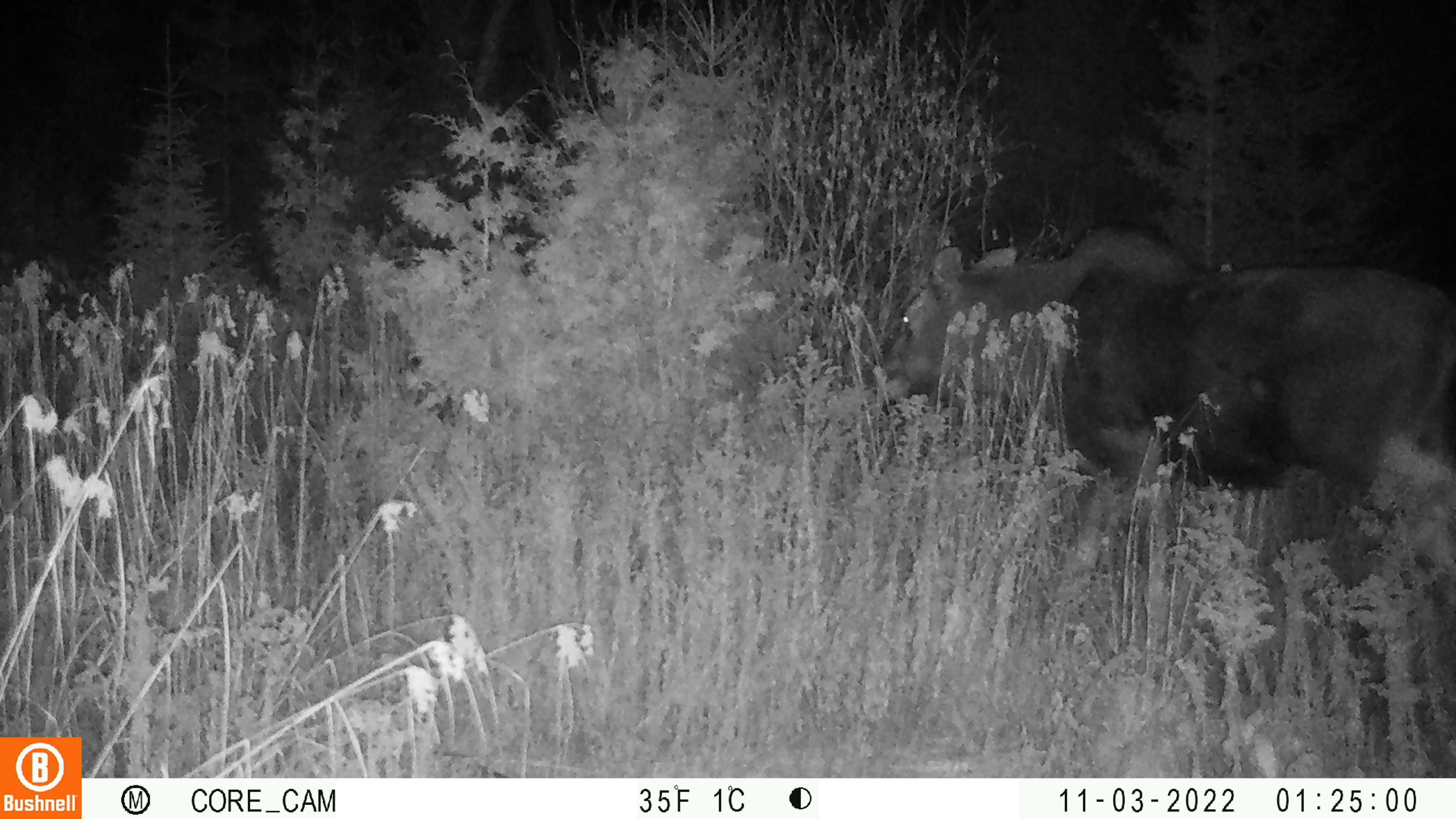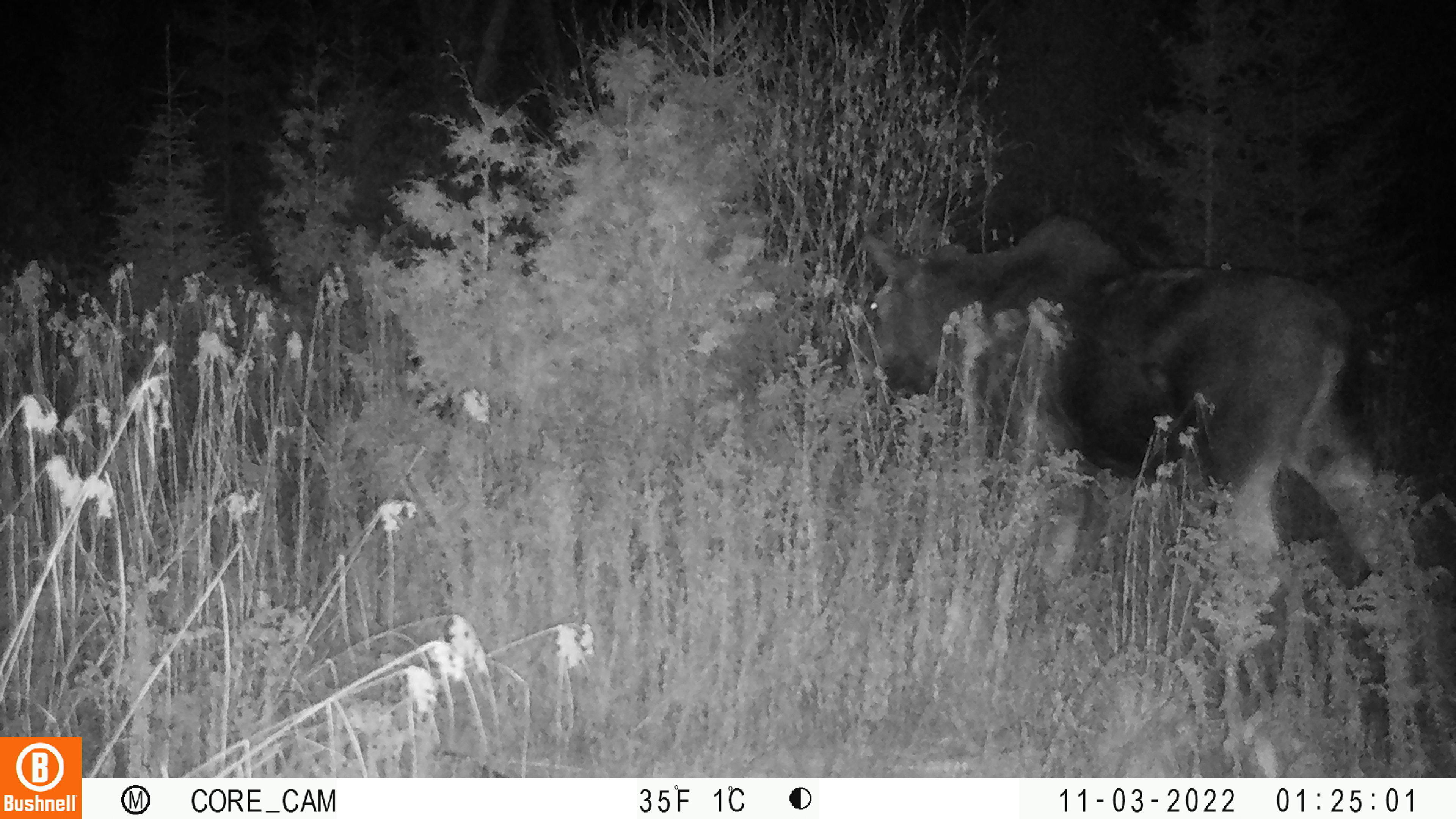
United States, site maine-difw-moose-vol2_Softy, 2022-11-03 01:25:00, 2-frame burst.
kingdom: Animalia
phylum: Chordata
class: Mammalia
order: Artiodactyla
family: Cervidae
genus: Alces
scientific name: Alces alces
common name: moose